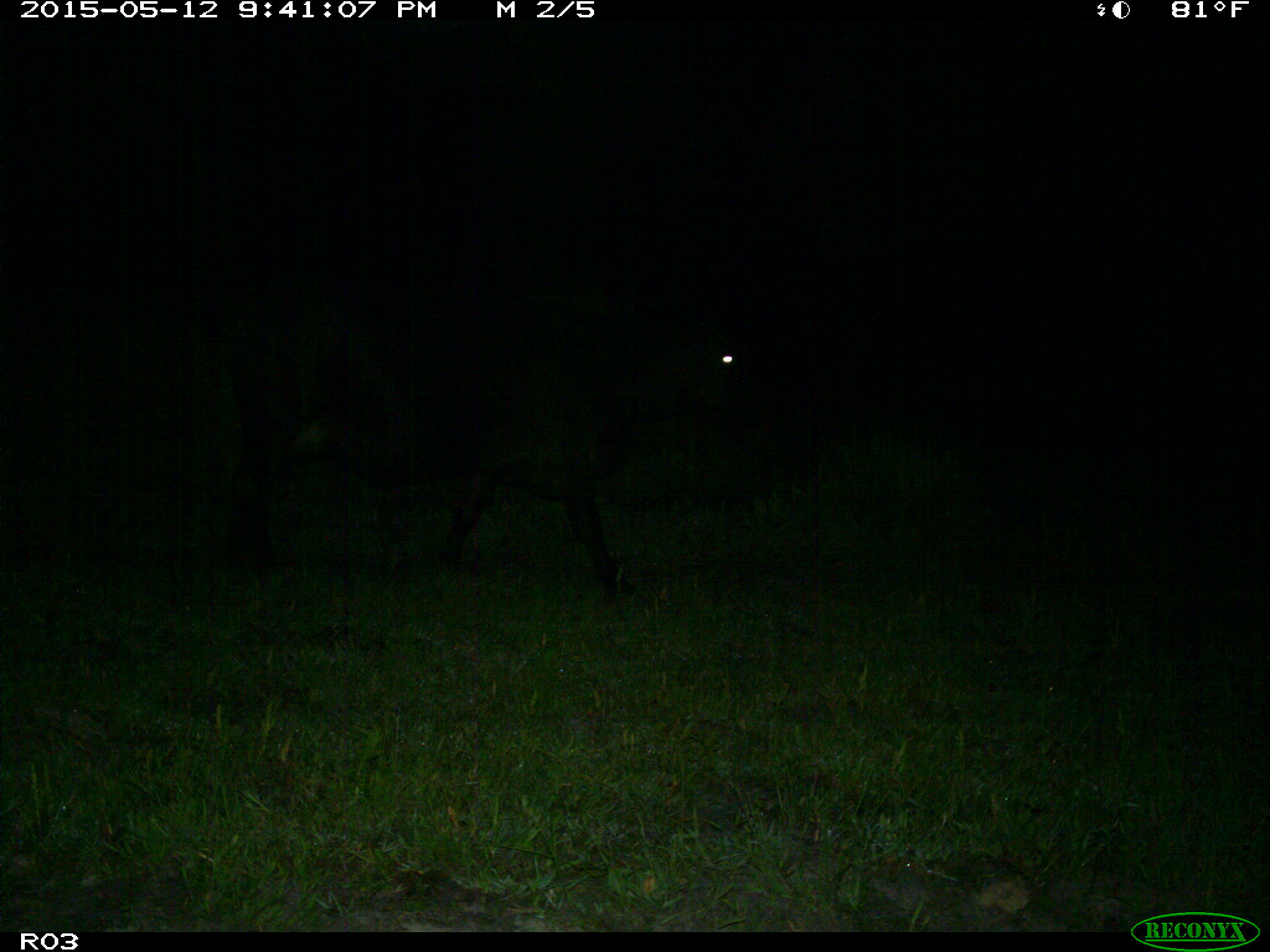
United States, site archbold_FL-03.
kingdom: Animalia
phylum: Chordata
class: Mammalia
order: Artiodactyla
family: Bovidae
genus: Bos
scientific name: Bos taurus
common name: domestic cow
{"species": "Bos taurus (domestic cow)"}